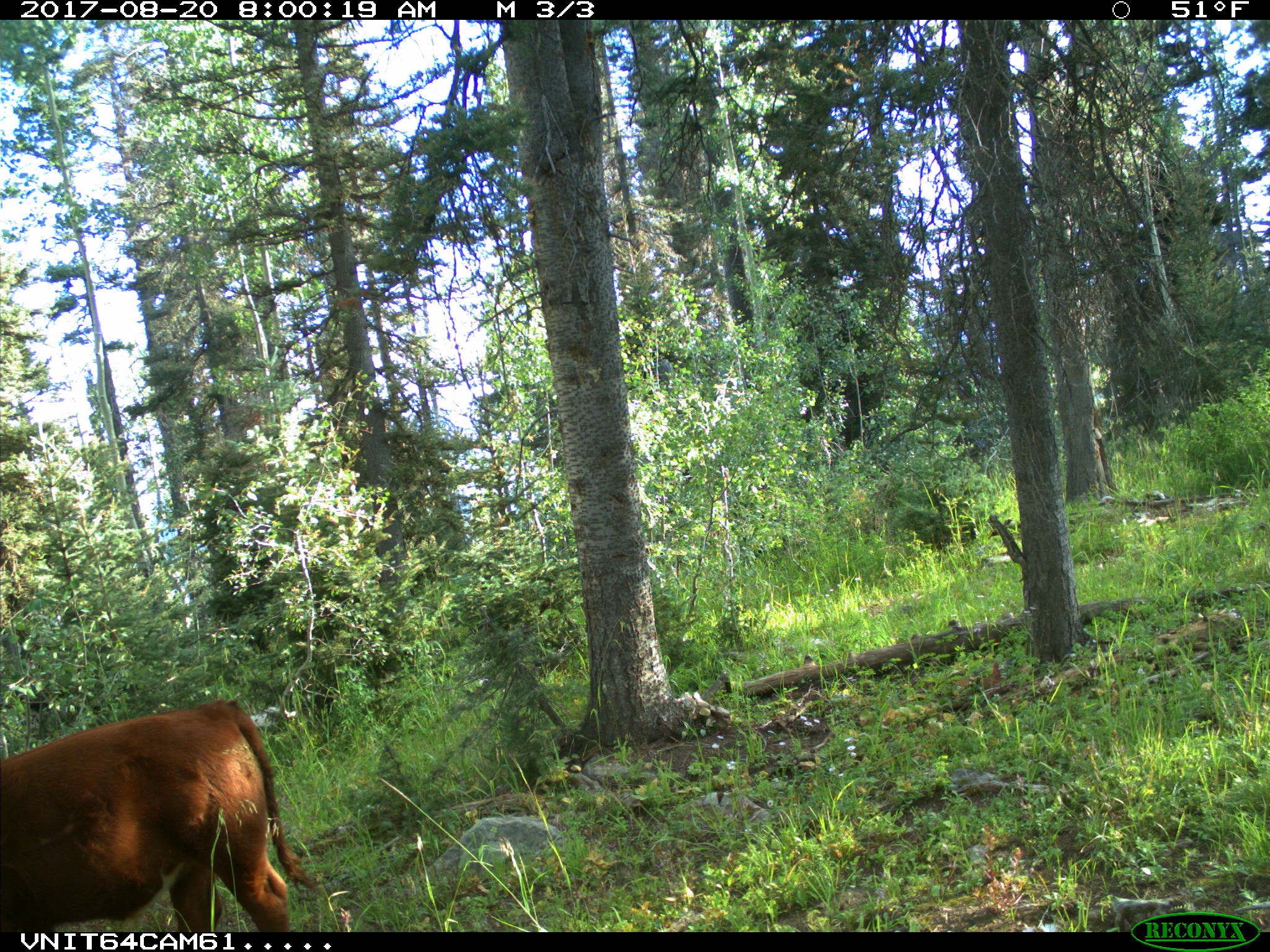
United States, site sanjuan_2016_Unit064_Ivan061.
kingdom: Animalia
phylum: Chordata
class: Mammalia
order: Artiodactyla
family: Bovidae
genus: Bos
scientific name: Bos taurus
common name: domestic cow